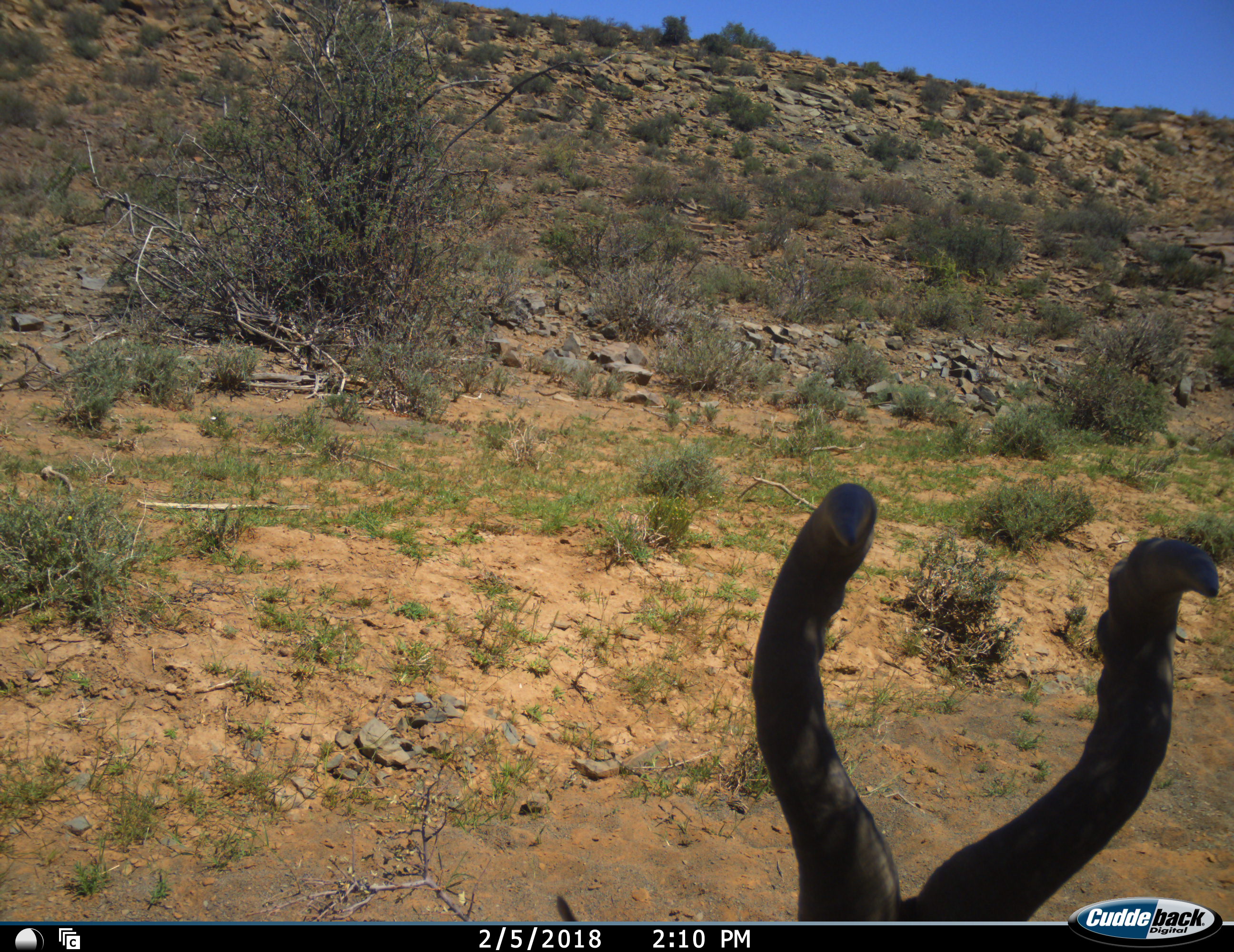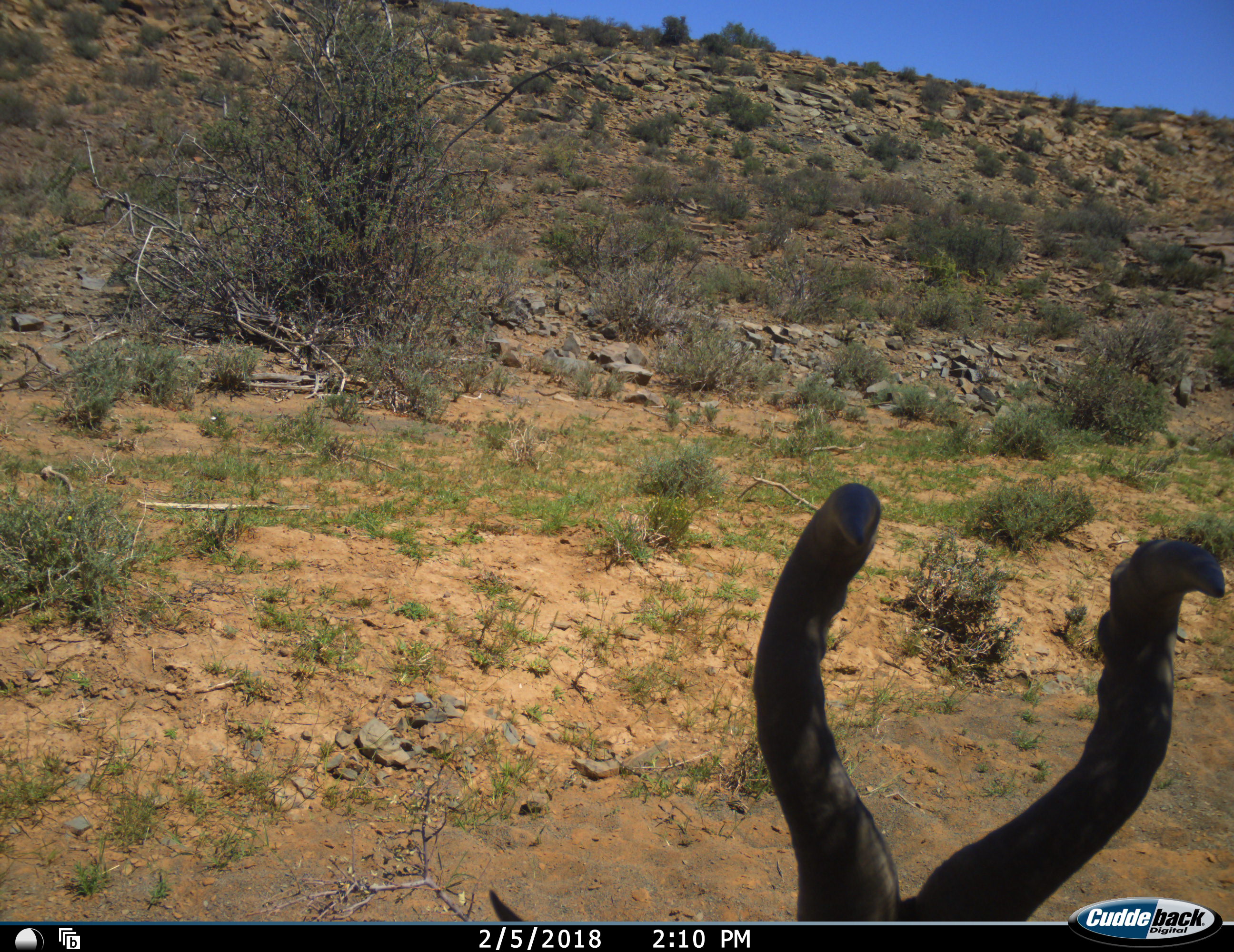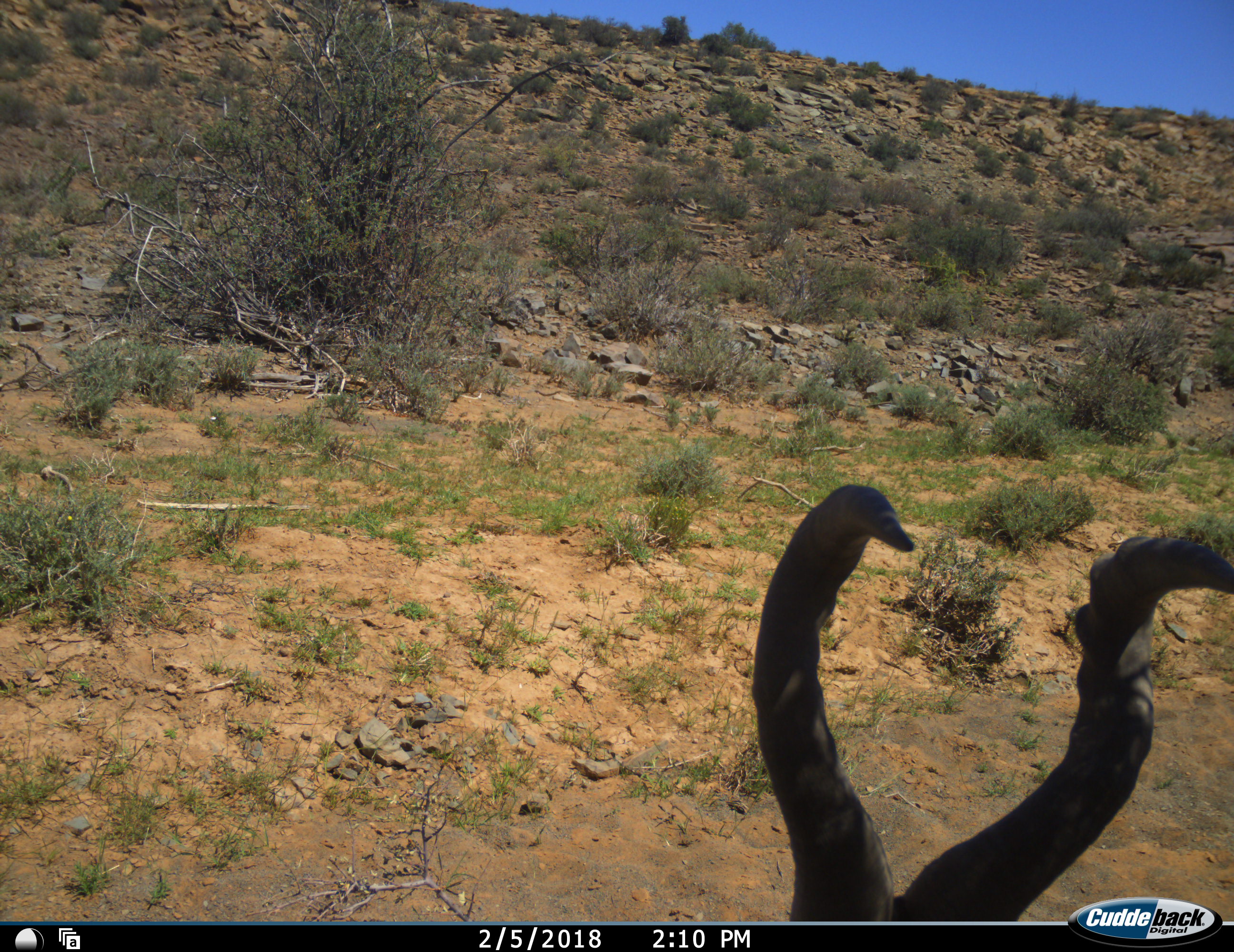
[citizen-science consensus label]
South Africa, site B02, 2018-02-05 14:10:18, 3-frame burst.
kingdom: Animalia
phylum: Chordata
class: Mammalia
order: Artiodactyla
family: Bovidae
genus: Alcelaphus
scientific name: Alcelaphus buselaphus caama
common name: red hartebeest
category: hartebeestred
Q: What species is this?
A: Hartebeestred (red hartebeest) (Alcelaphus buselaphus caama).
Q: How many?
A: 1.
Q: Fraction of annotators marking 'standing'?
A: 90%.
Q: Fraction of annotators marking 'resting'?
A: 10%.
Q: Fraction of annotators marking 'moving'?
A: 0%.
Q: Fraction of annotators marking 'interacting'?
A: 0%.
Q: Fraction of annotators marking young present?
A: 0%.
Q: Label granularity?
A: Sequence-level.